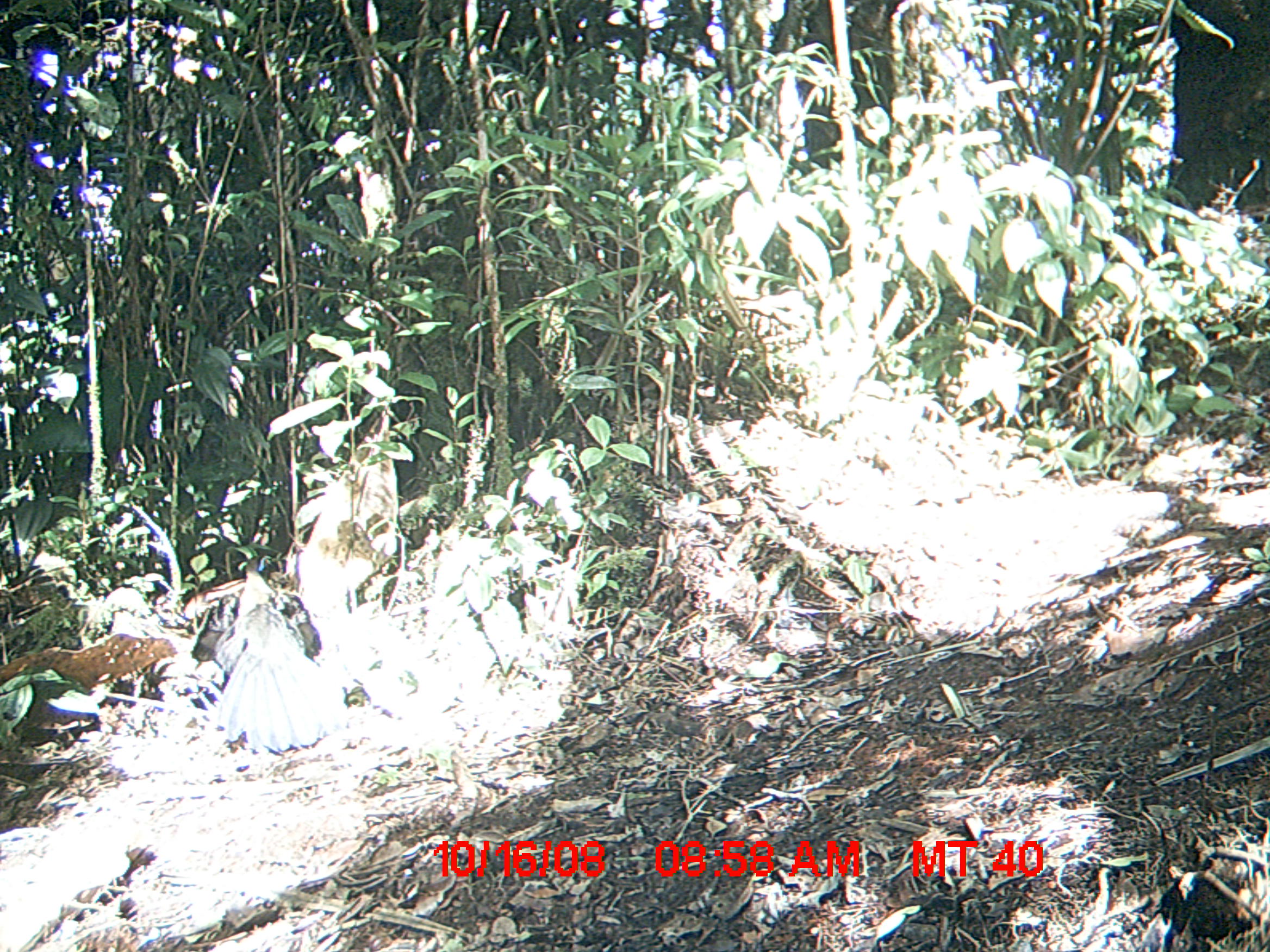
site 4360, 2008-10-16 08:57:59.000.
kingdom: Animalia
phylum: Chordata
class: Aves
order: Cuculiformes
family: Cuculidae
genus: Coua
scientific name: Coua serriana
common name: red-breasted coua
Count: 2.